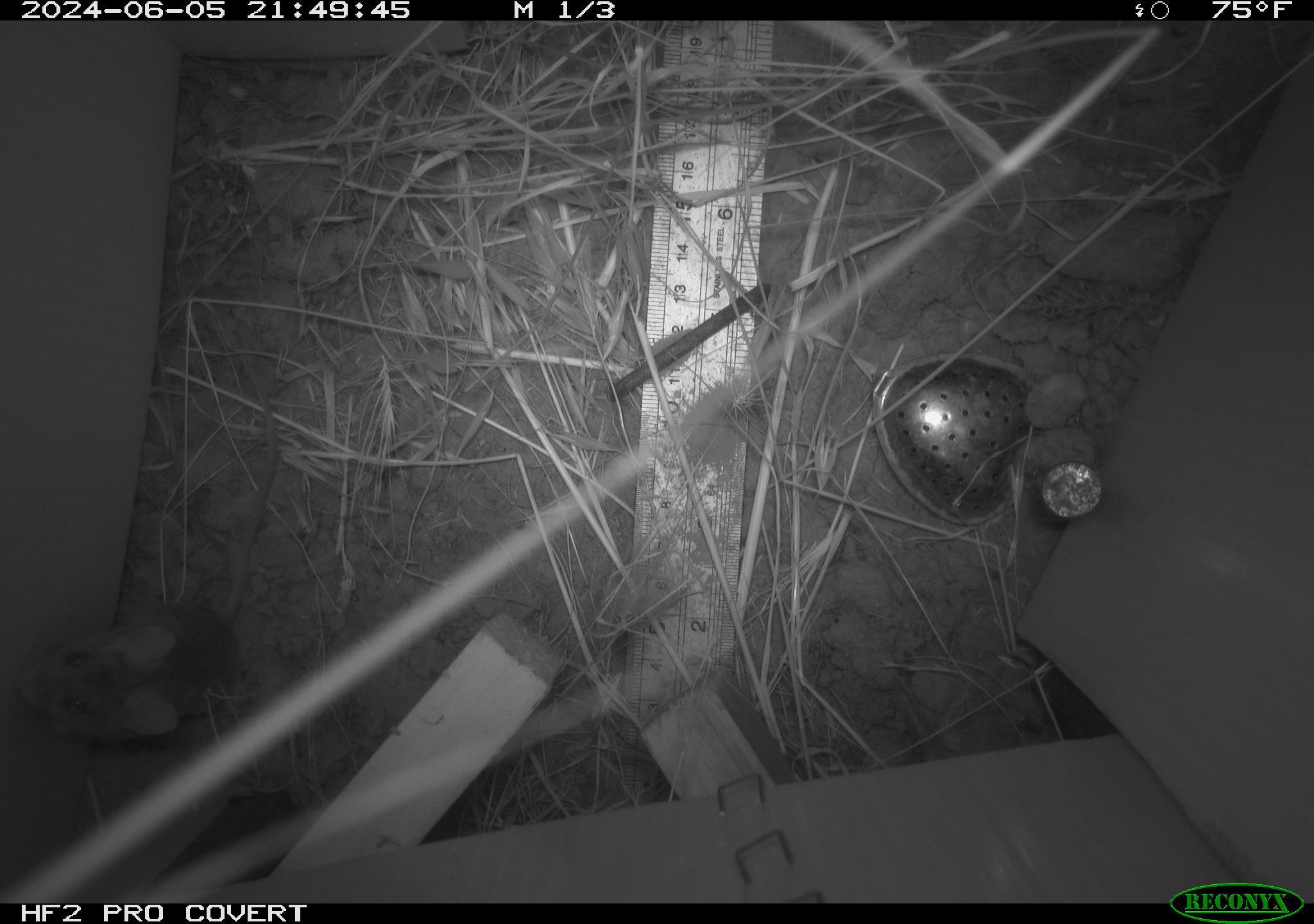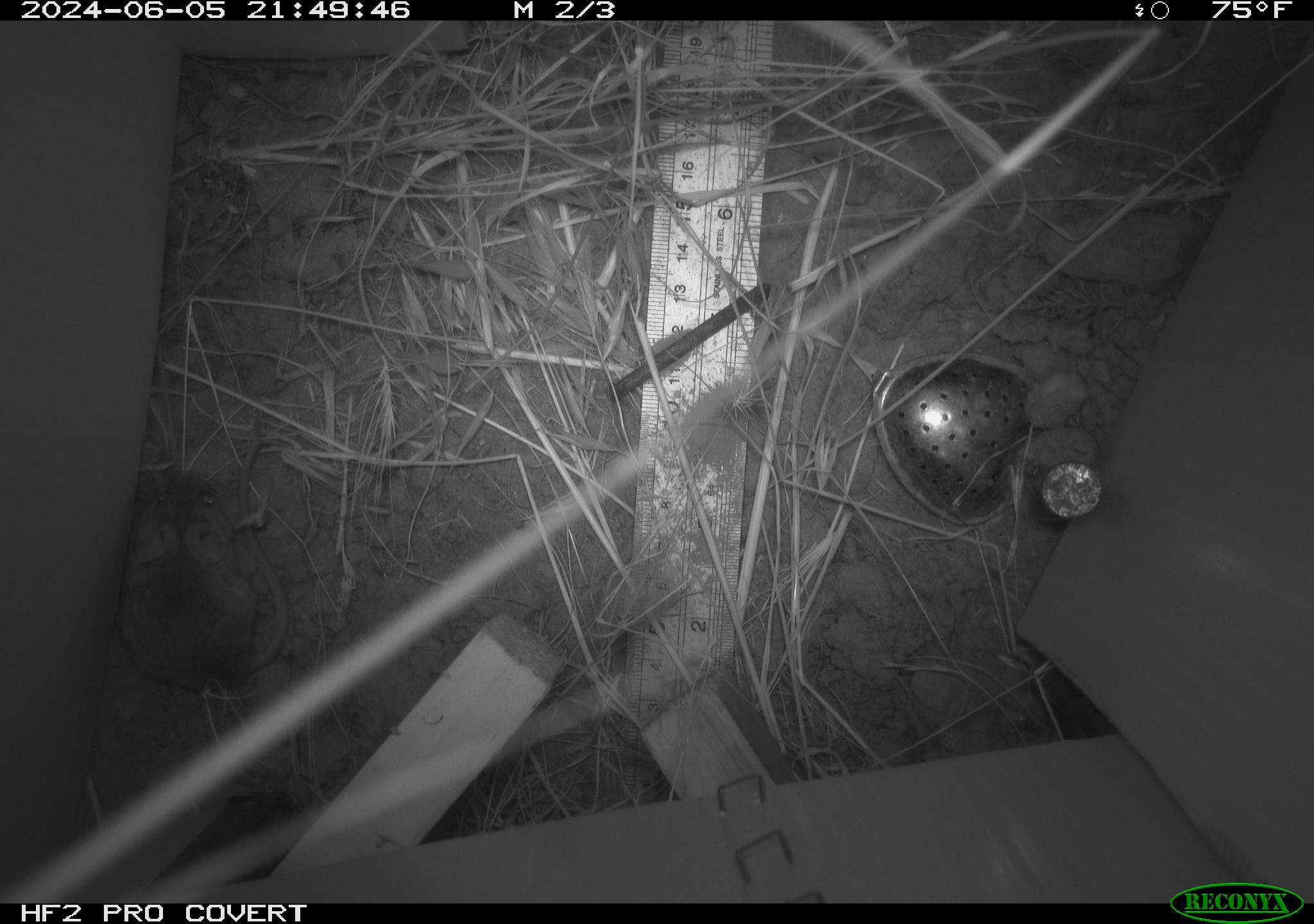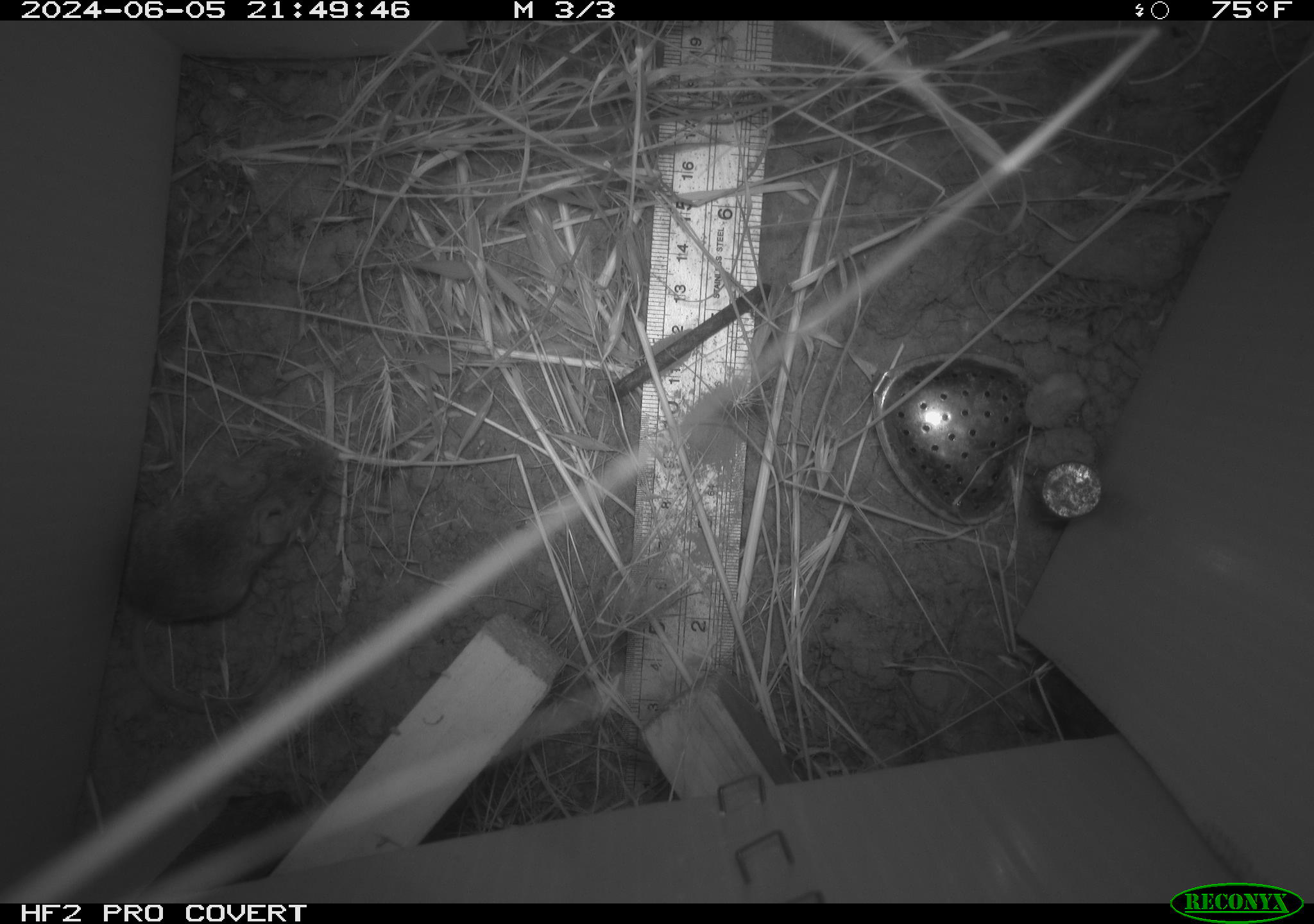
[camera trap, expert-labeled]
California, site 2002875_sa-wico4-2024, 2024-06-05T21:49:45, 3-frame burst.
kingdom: Animalia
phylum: Chordata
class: Mammalia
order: Rodentia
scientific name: Rodentia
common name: mouse species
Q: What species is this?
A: Mouse species (Rodentia).